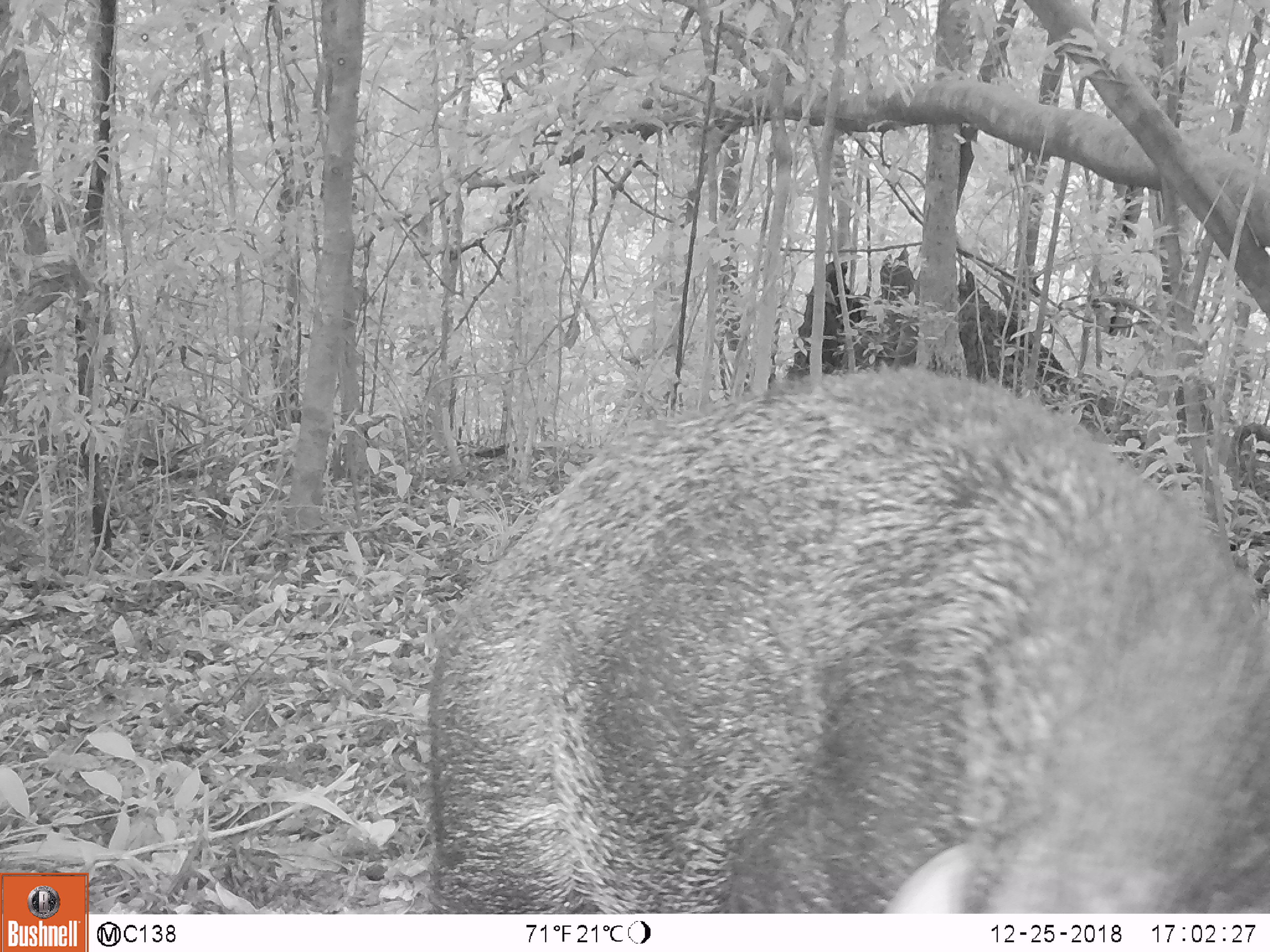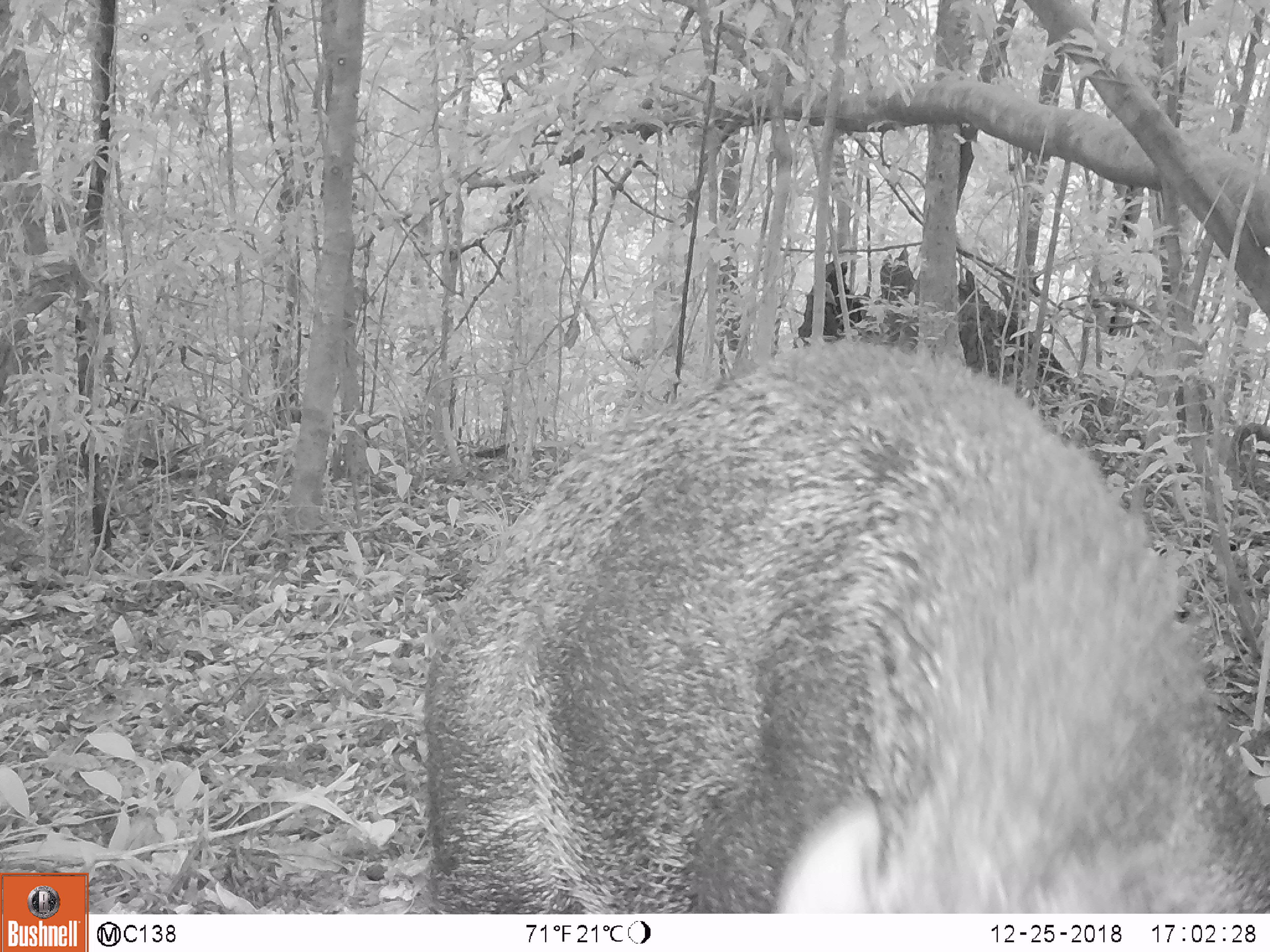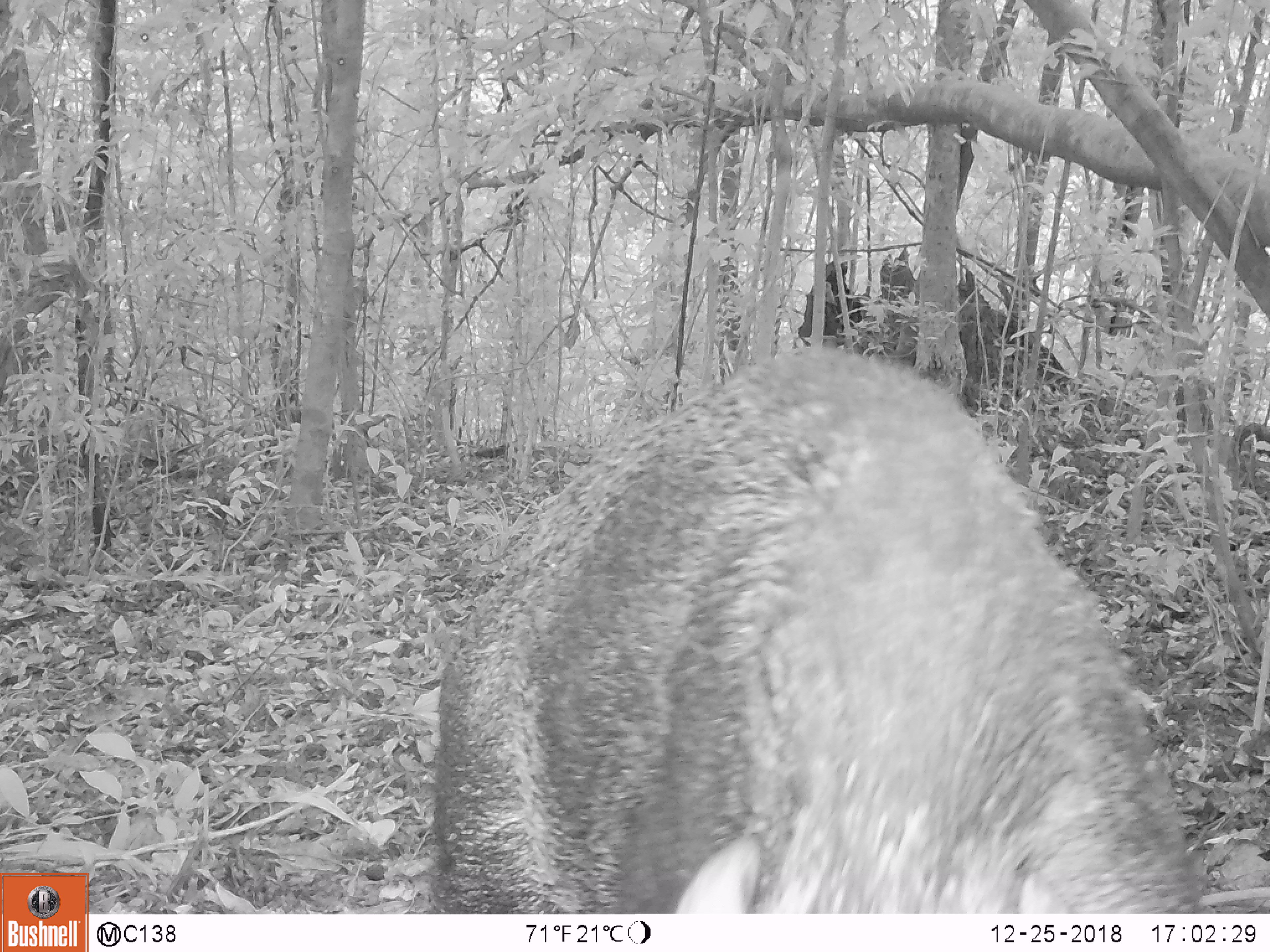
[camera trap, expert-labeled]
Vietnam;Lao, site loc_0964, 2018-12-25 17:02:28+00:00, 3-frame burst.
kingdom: Animalia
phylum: Chordata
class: Mammalia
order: Artiodactyla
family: Suidae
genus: Sus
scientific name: Sus scrofa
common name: eurasian wild pig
Eurasian wild pig (Sus scrofa). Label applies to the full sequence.